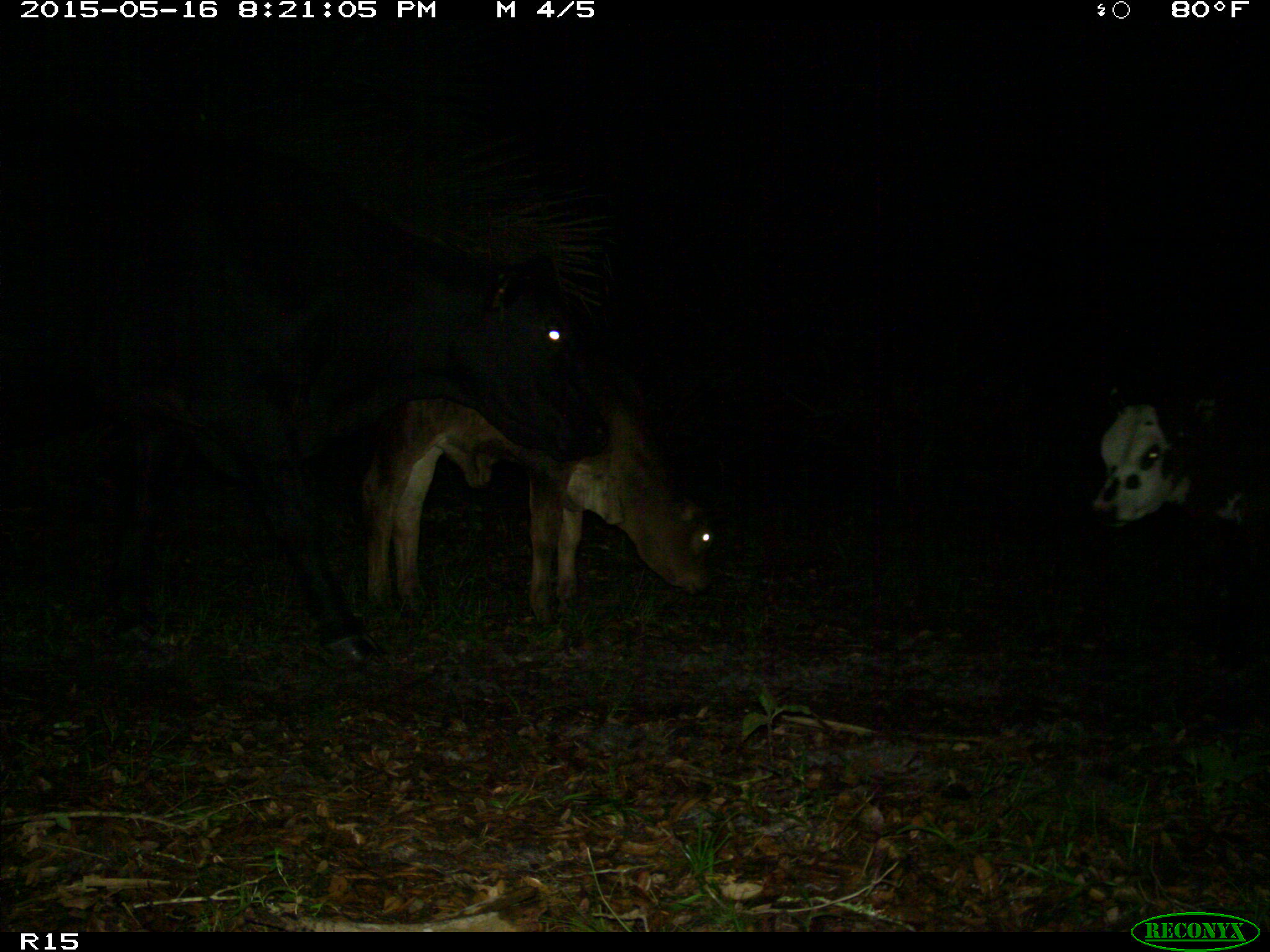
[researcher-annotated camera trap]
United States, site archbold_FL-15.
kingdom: Animalia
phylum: Chordata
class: Mammalia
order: Artiodactyla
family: Bovidae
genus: Bos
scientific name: Bos taurus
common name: domestic cow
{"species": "Bos taurus (domestic cow)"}